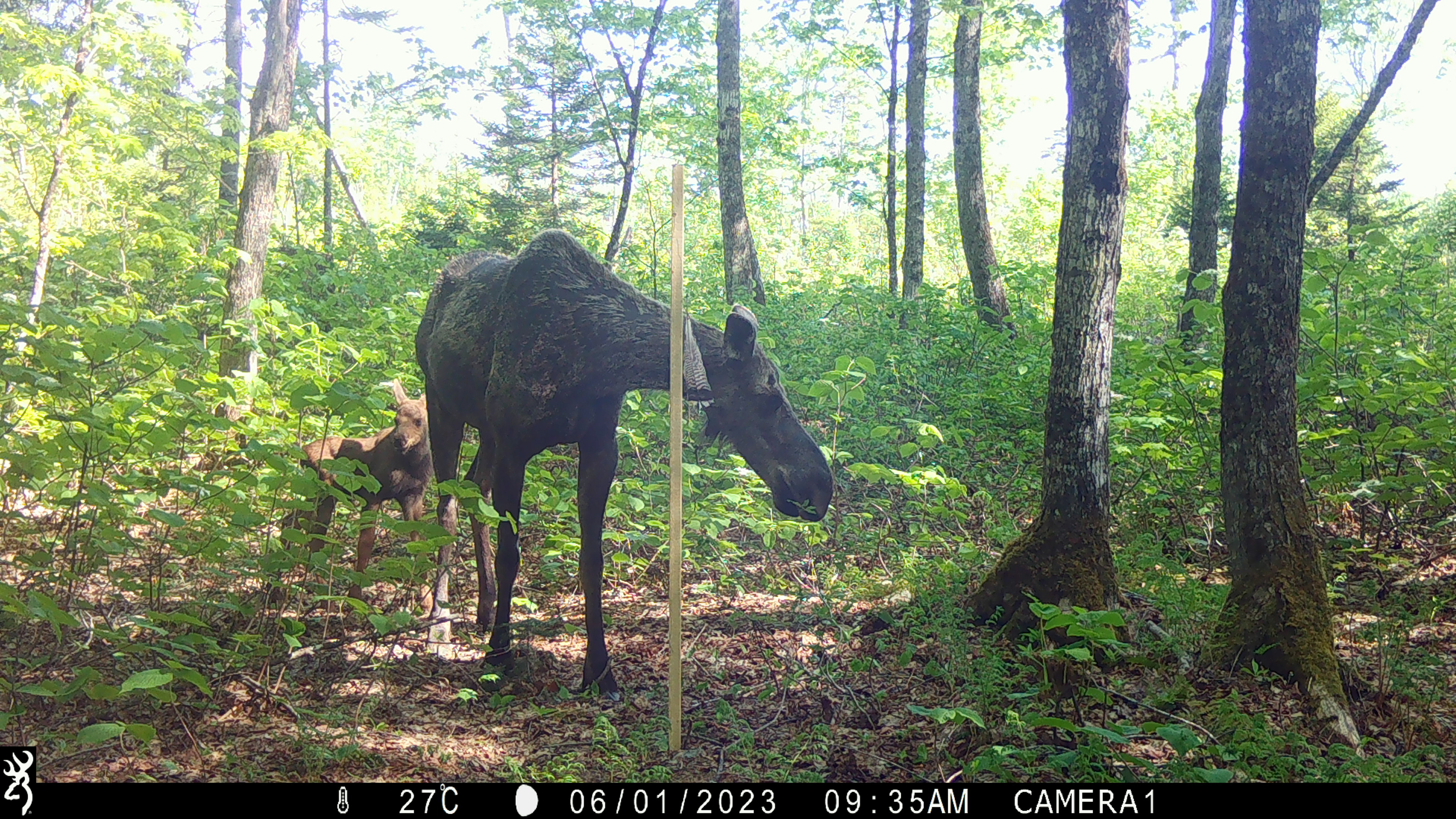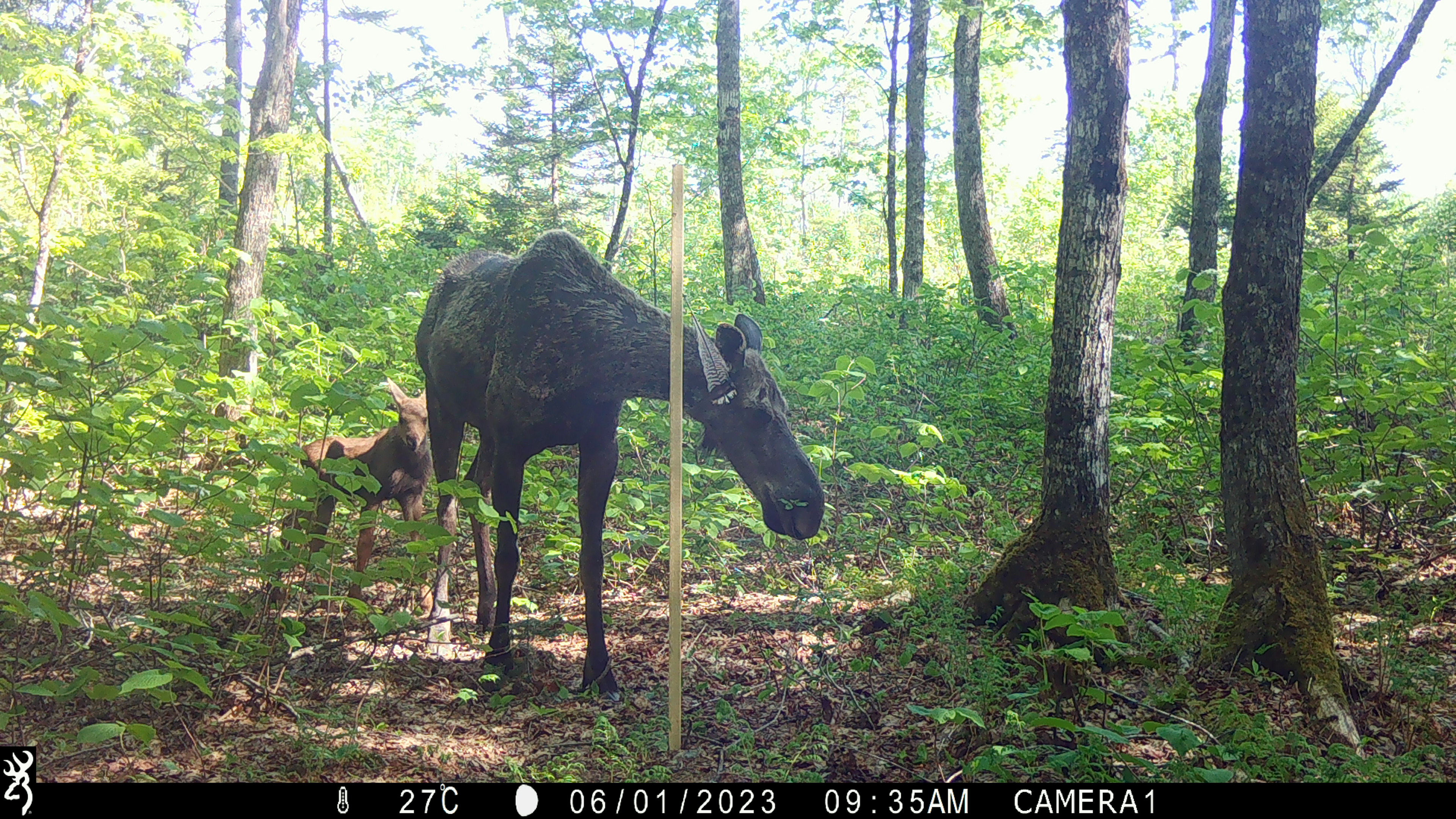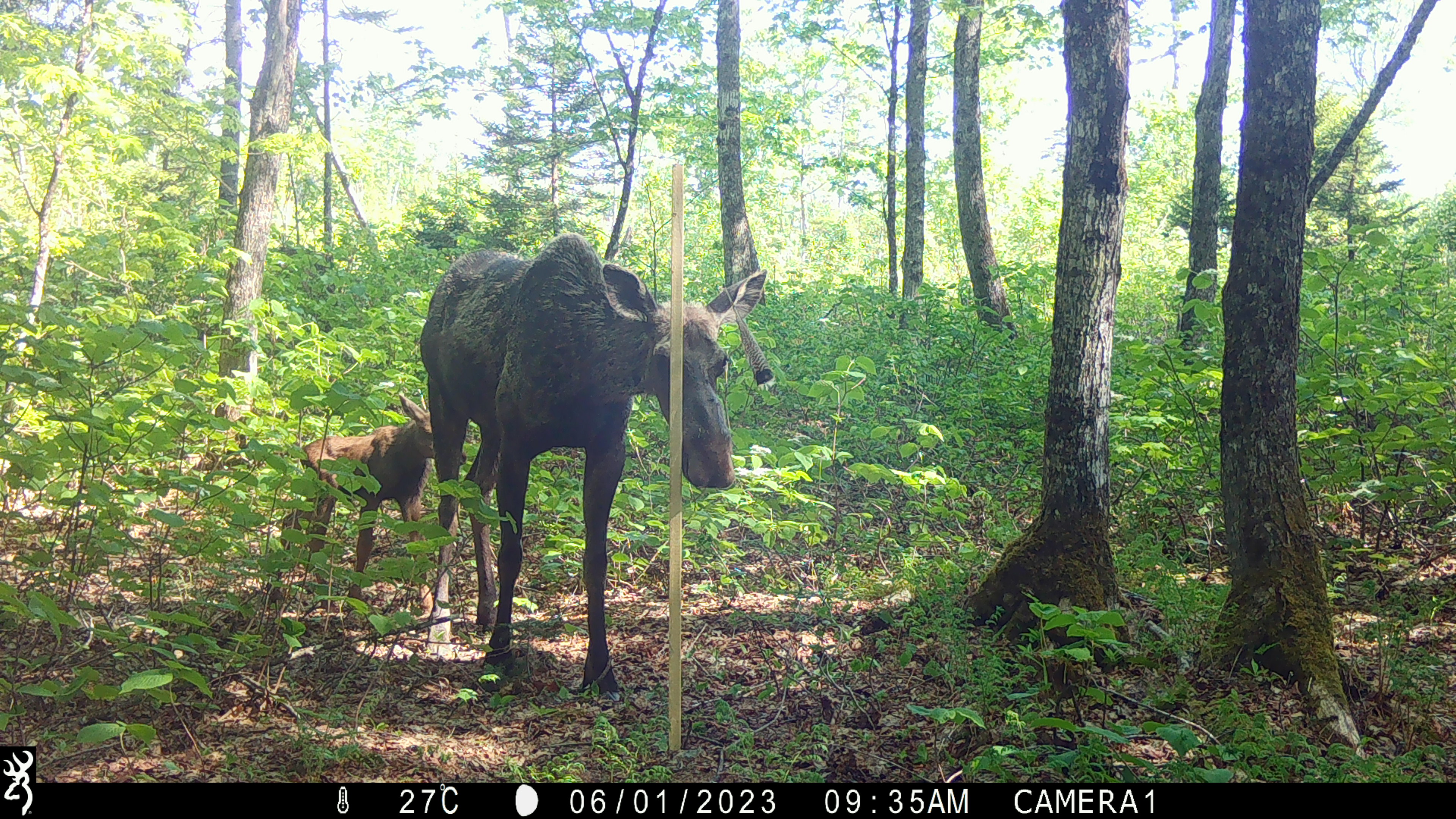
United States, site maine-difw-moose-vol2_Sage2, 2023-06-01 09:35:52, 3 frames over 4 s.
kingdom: Animalia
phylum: Chordata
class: Mammalia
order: Artiodactyla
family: Cervidae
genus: Alces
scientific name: Alces alces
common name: moose